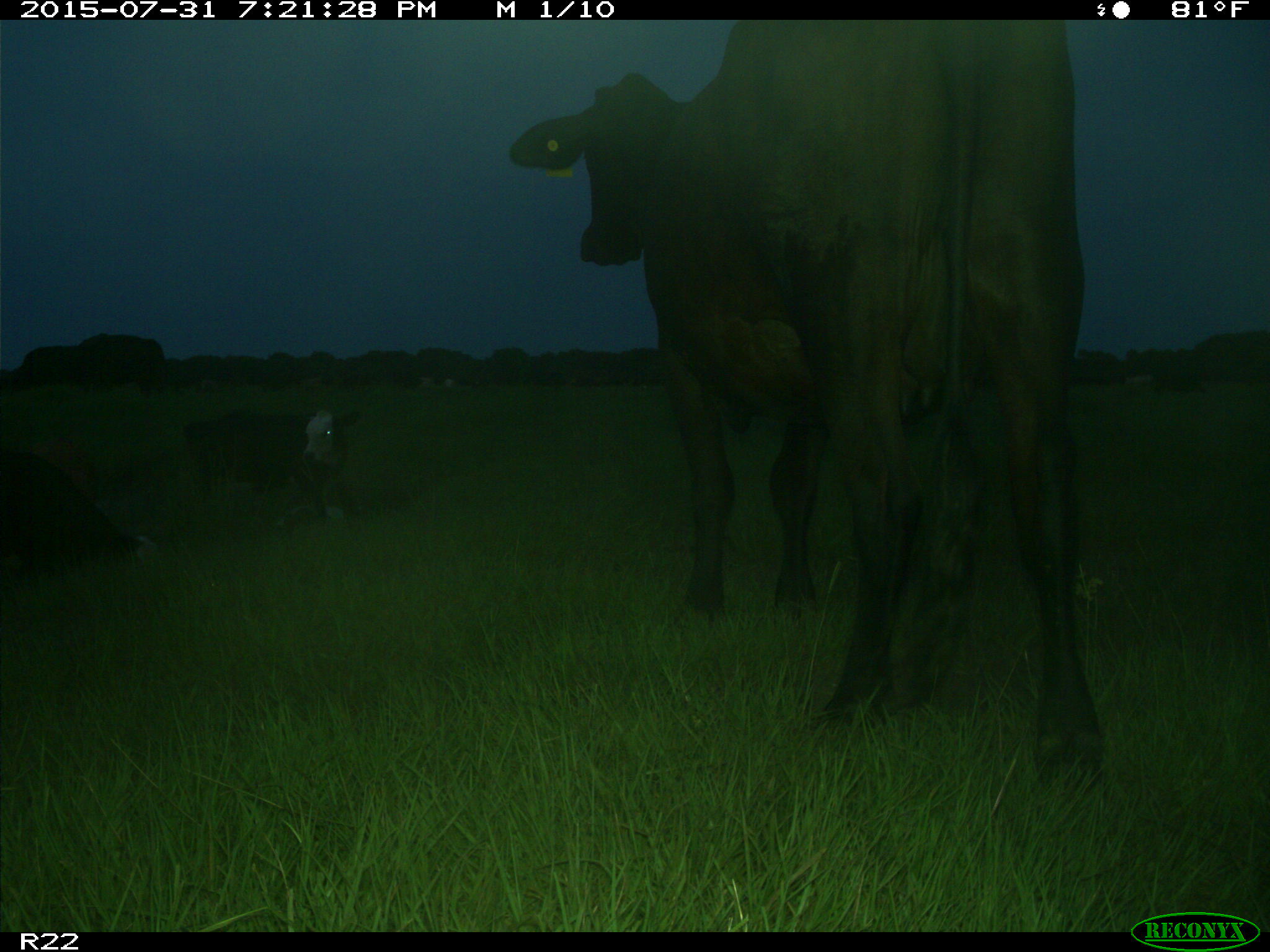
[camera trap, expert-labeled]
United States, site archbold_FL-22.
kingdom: Animalia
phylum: Chordata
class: Mammalia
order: Artiodactyla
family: Bovidae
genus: Bos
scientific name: Bos taurus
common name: domestic cow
Bos taurus (domestic cow).